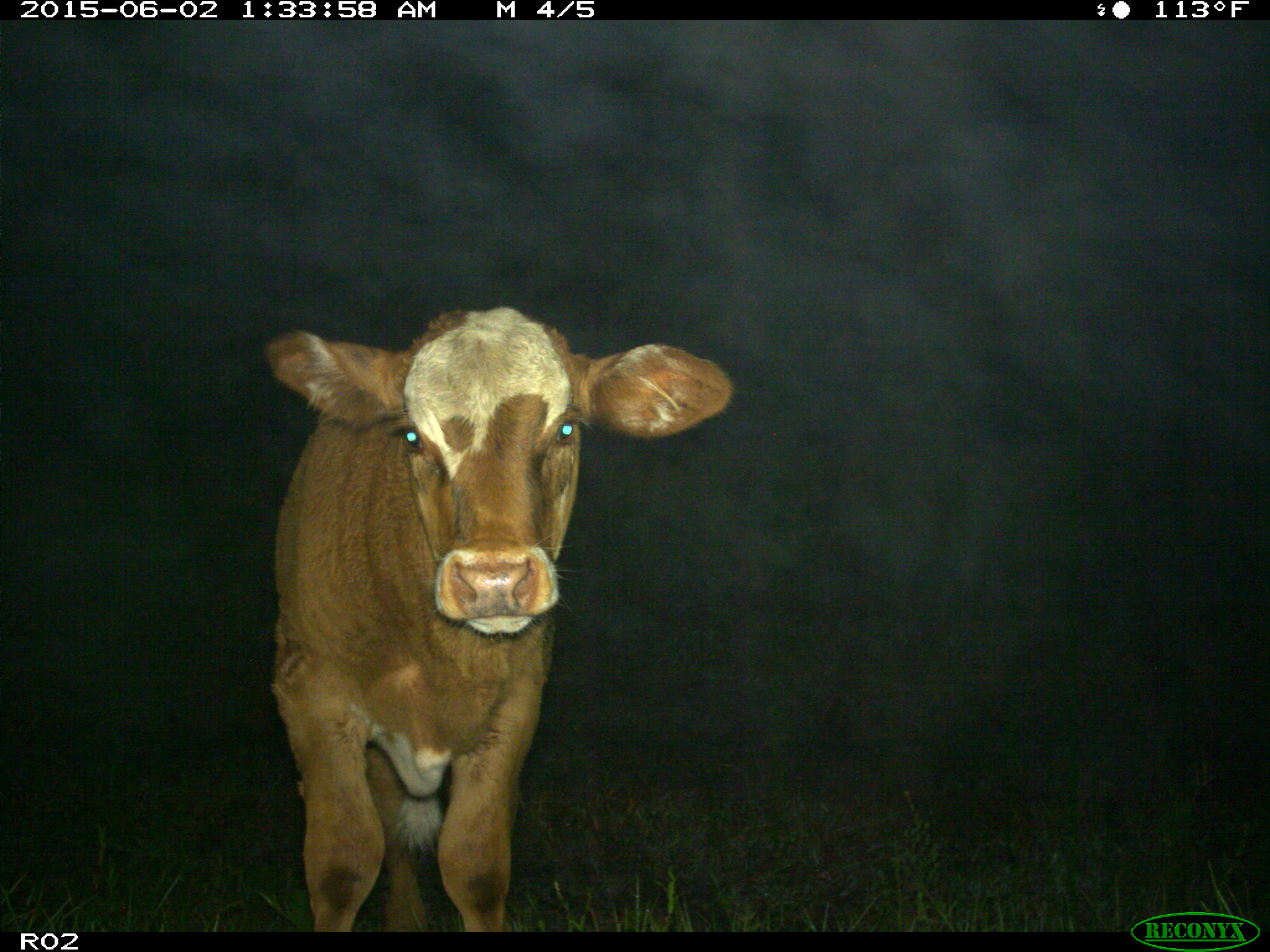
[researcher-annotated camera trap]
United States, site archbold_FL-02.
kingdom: Animalia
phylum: Chordata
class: Mammalia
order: Artiodactyla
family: Bovidae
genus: Bos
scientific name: Bos taurus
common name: domestic cow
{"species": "Bos taurus (domestic cow)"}